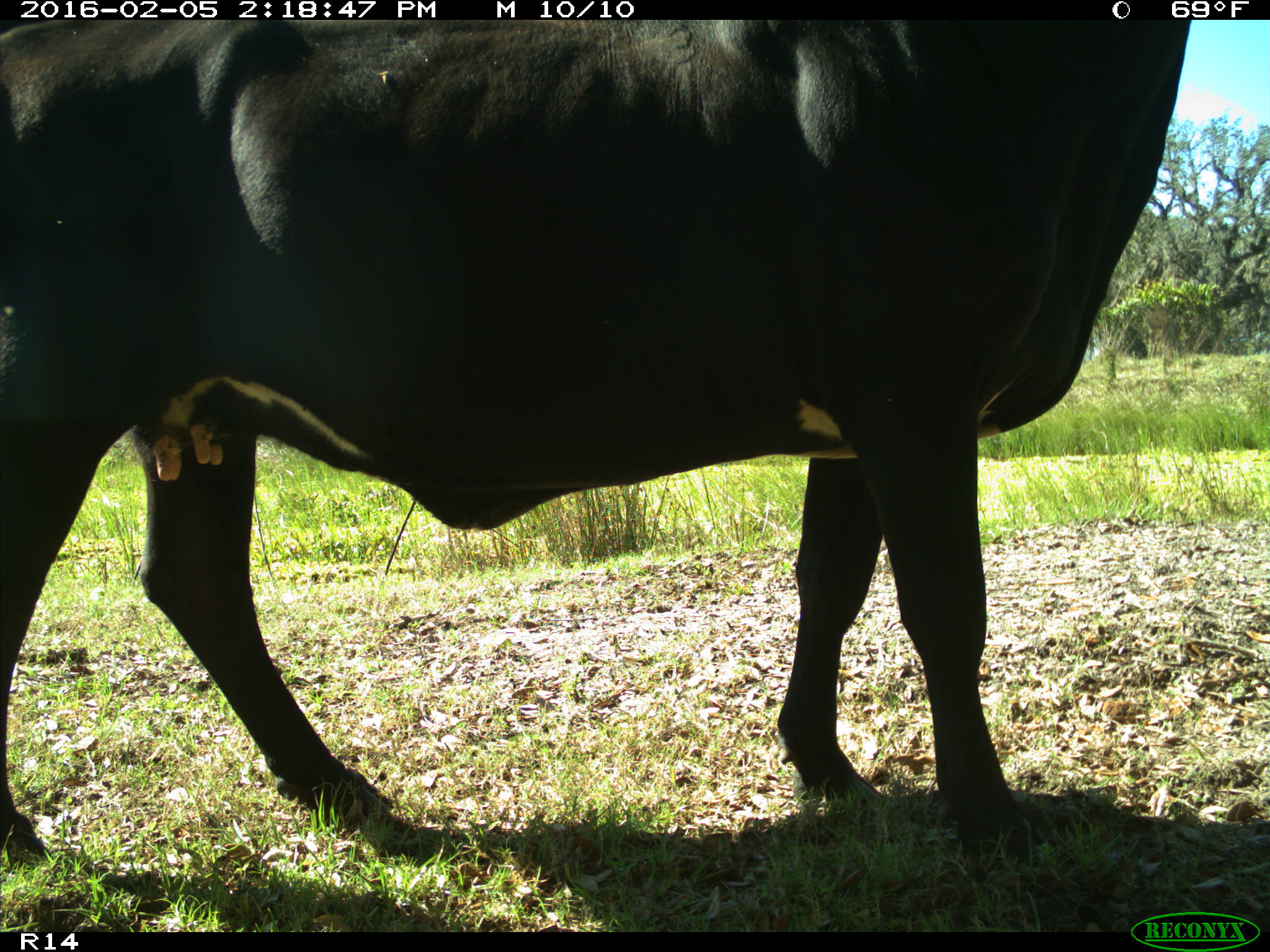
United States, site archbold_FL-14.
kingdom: Animalia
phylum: Chordata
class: Mammalia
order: Artiodactyla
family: Bovidae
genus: Bos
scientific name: Bos taurus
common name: domestic cow